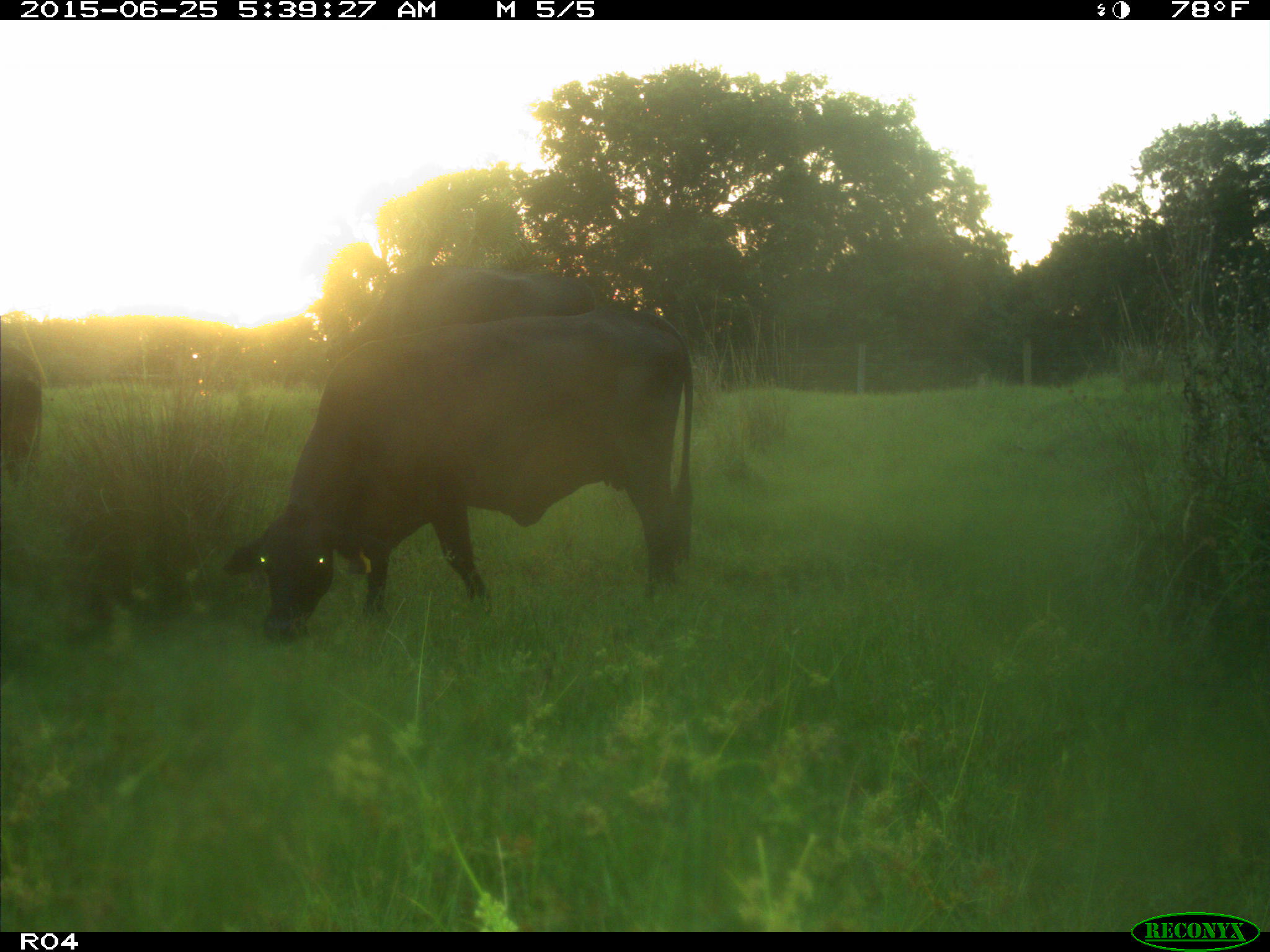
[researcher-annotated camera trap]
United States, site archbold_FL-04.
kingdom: Animalia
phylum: Chordata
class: Mammalia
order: Artiodactyla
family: Bovidae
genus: Bos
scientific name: Bos taurus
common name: domestic cow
Bos taurus (domestic cow).